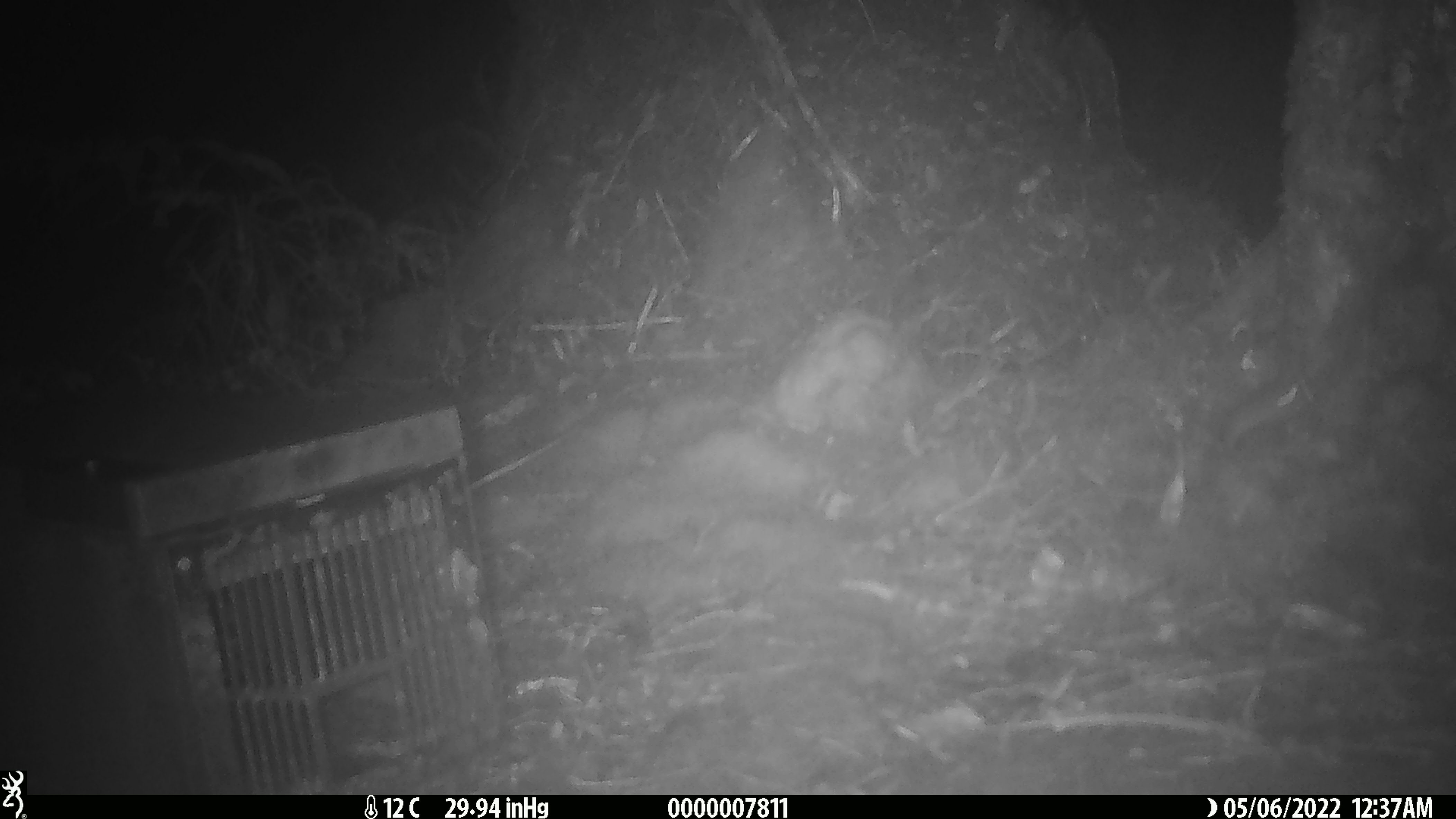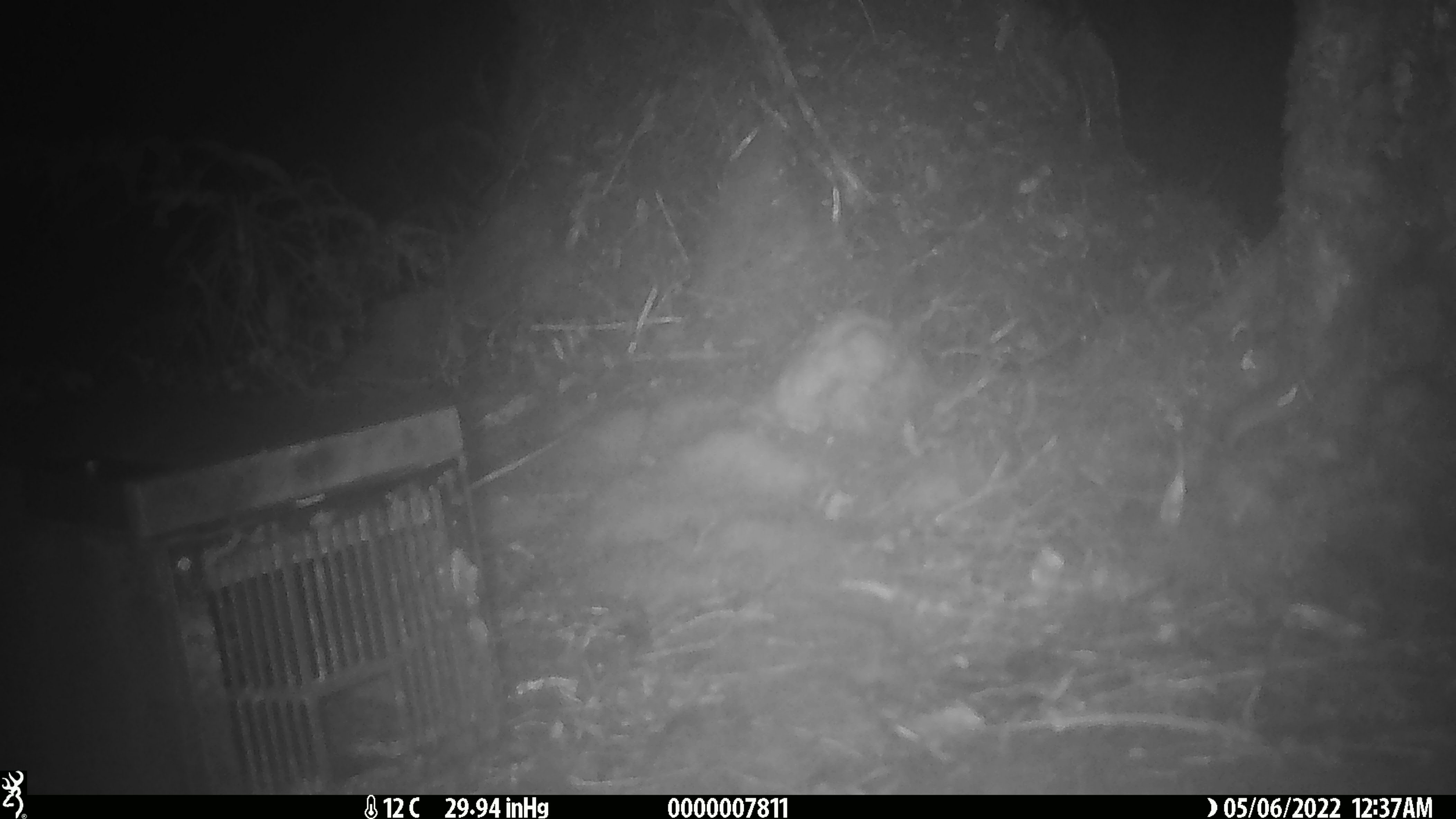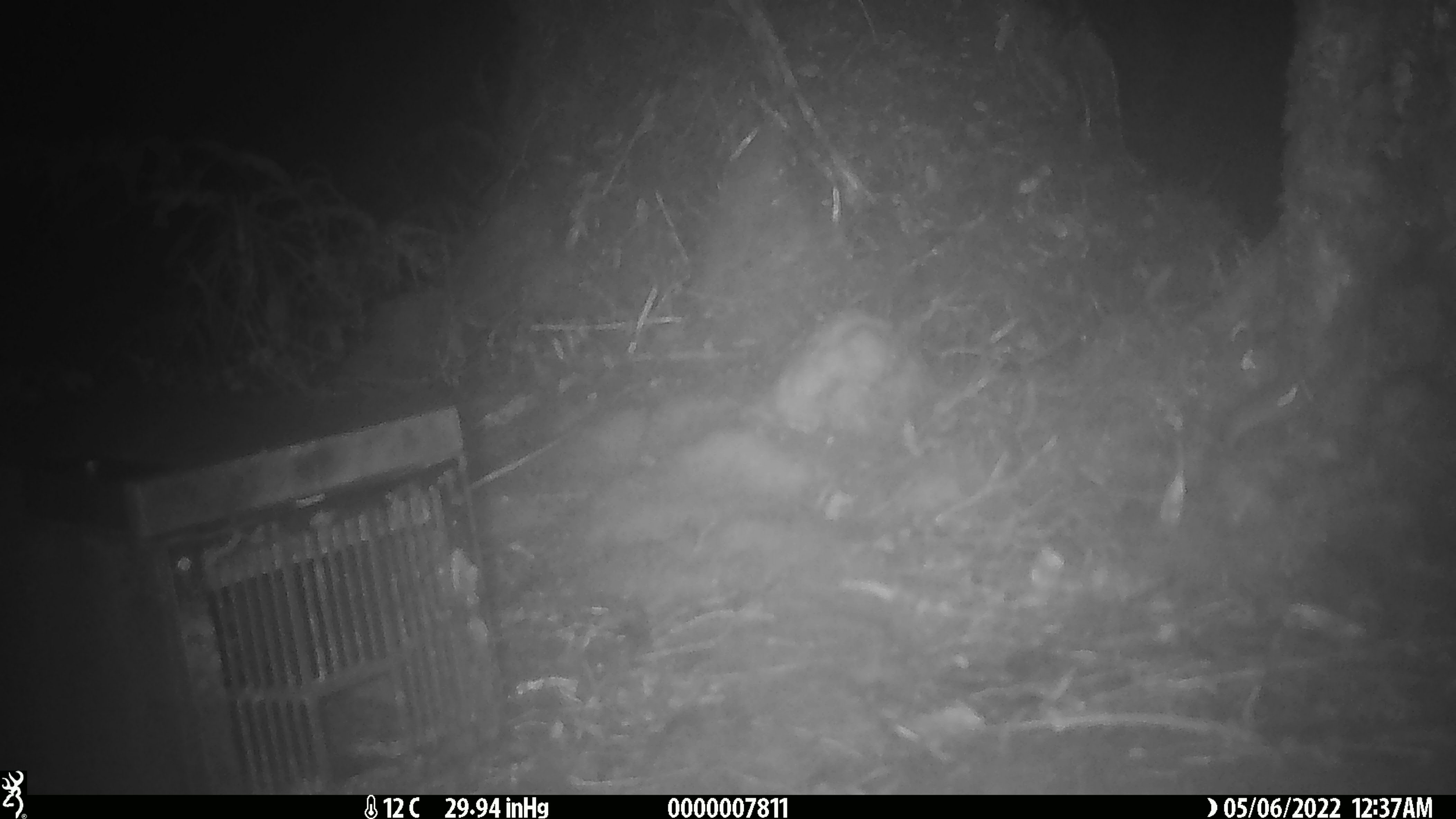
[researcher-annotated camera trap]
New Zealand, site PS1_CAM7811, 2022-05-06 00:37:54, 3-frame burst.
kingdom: Animalia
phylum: Chordata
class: Mammalia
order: Rodentia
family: Muridae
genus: Mus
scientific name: Mus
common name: mouse